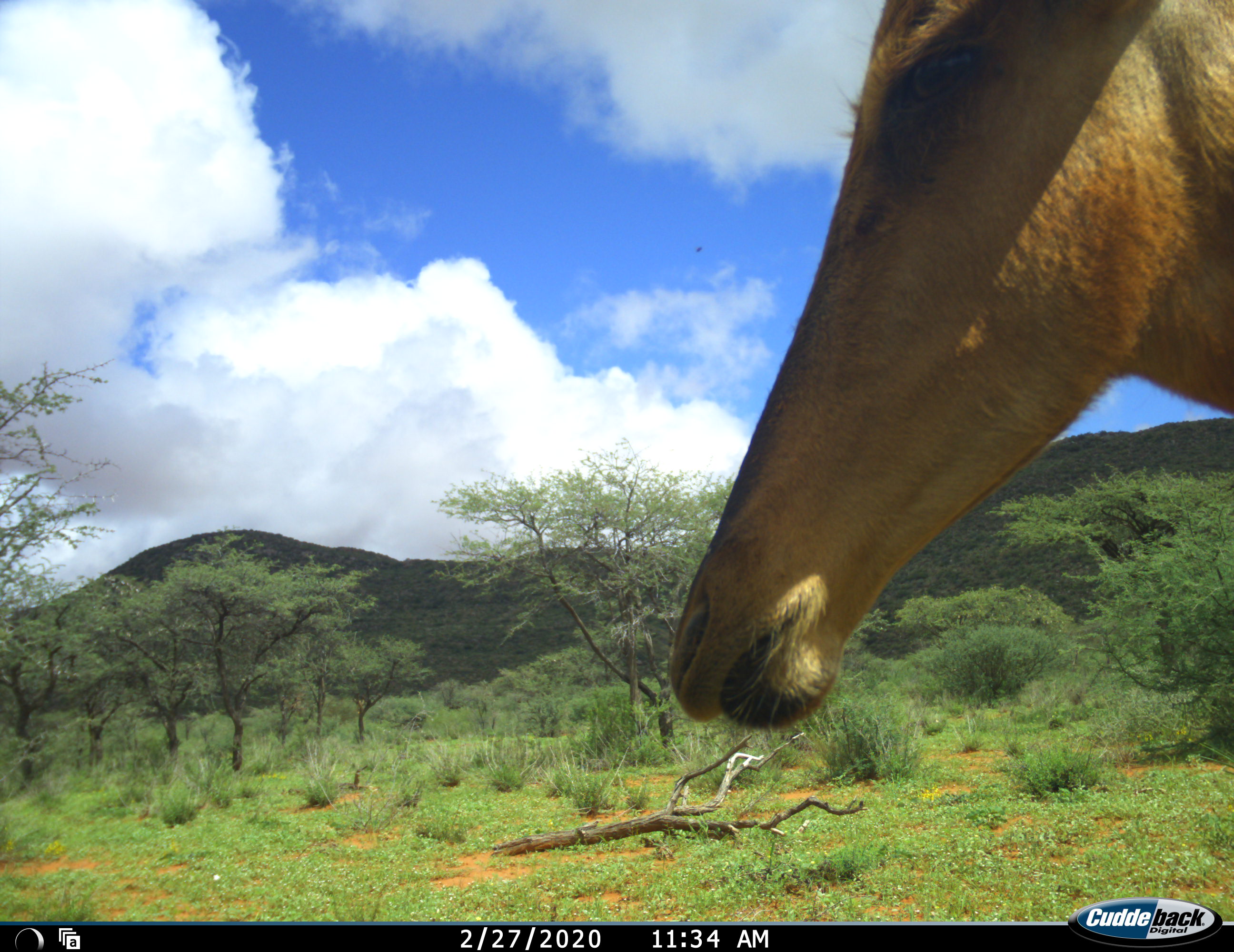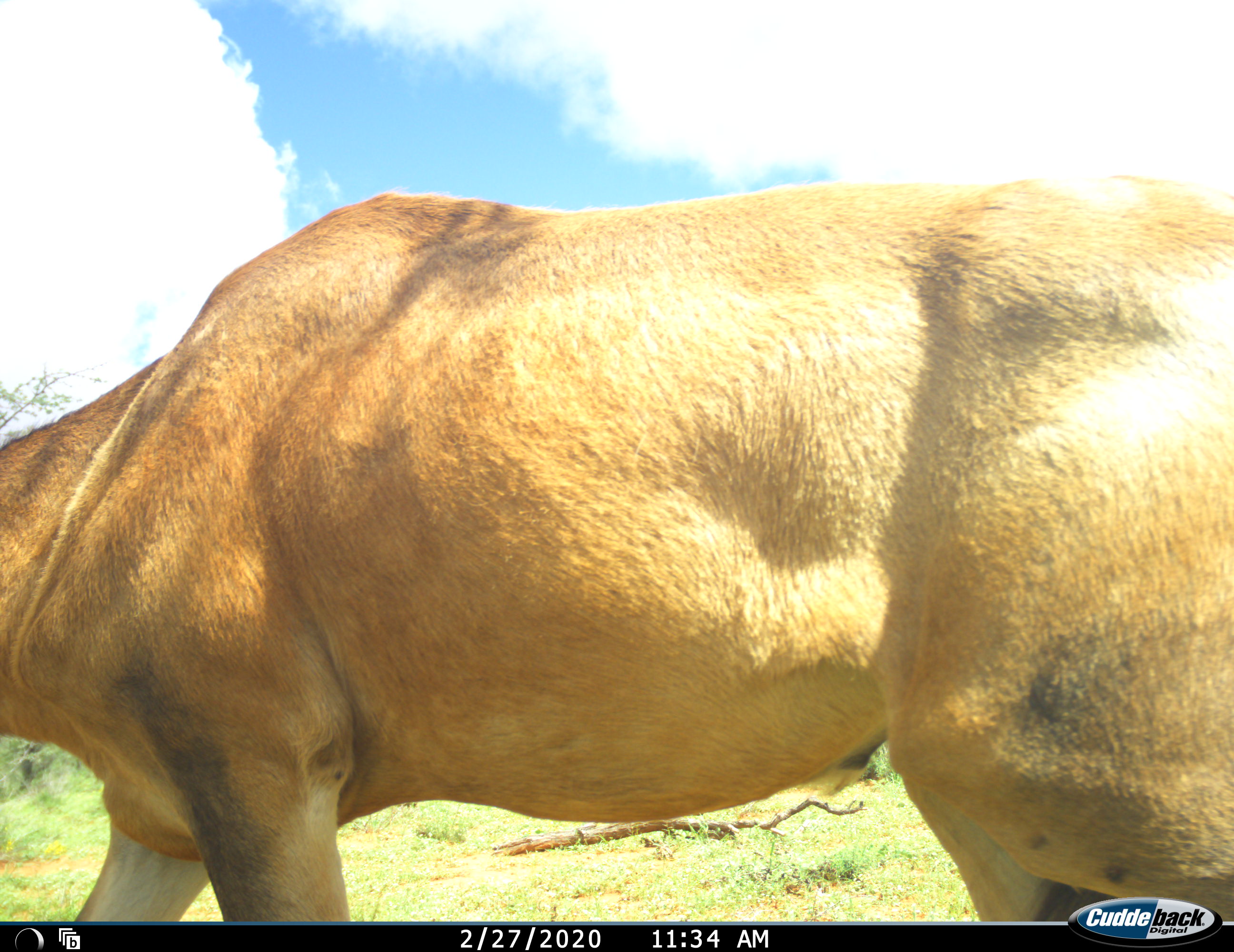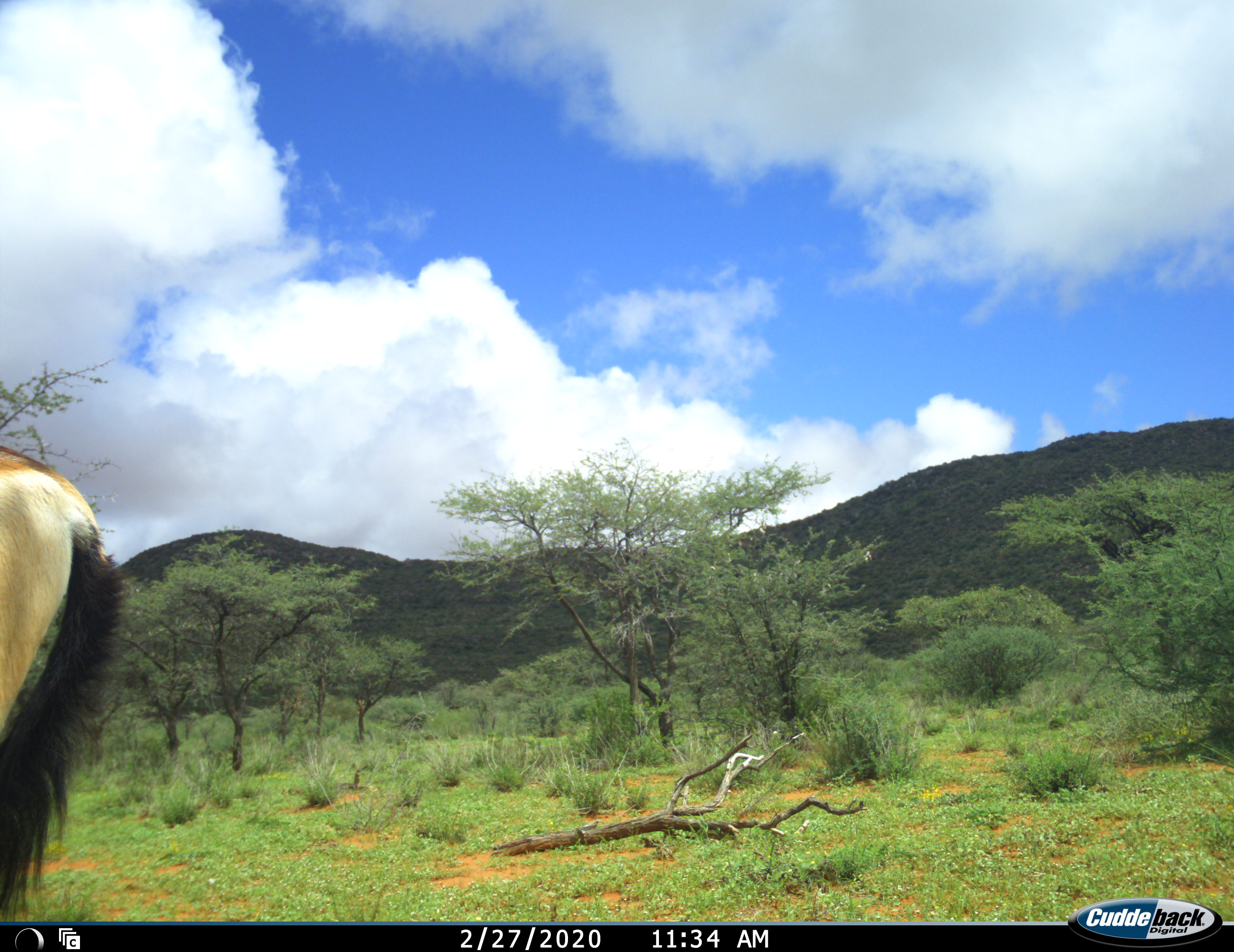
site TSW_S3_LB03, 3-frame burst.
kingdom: Animalia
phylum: Chordata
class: Mammalia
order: Artiodactyla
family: Bovidae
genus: Alcelaphus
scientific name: Alcelaphus buselaphus caama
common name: red hartebeest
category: hartebeestred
Hartebeestred (red hartebeest) (Alcelaphus buselaphus caama), count 1. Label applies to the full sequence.